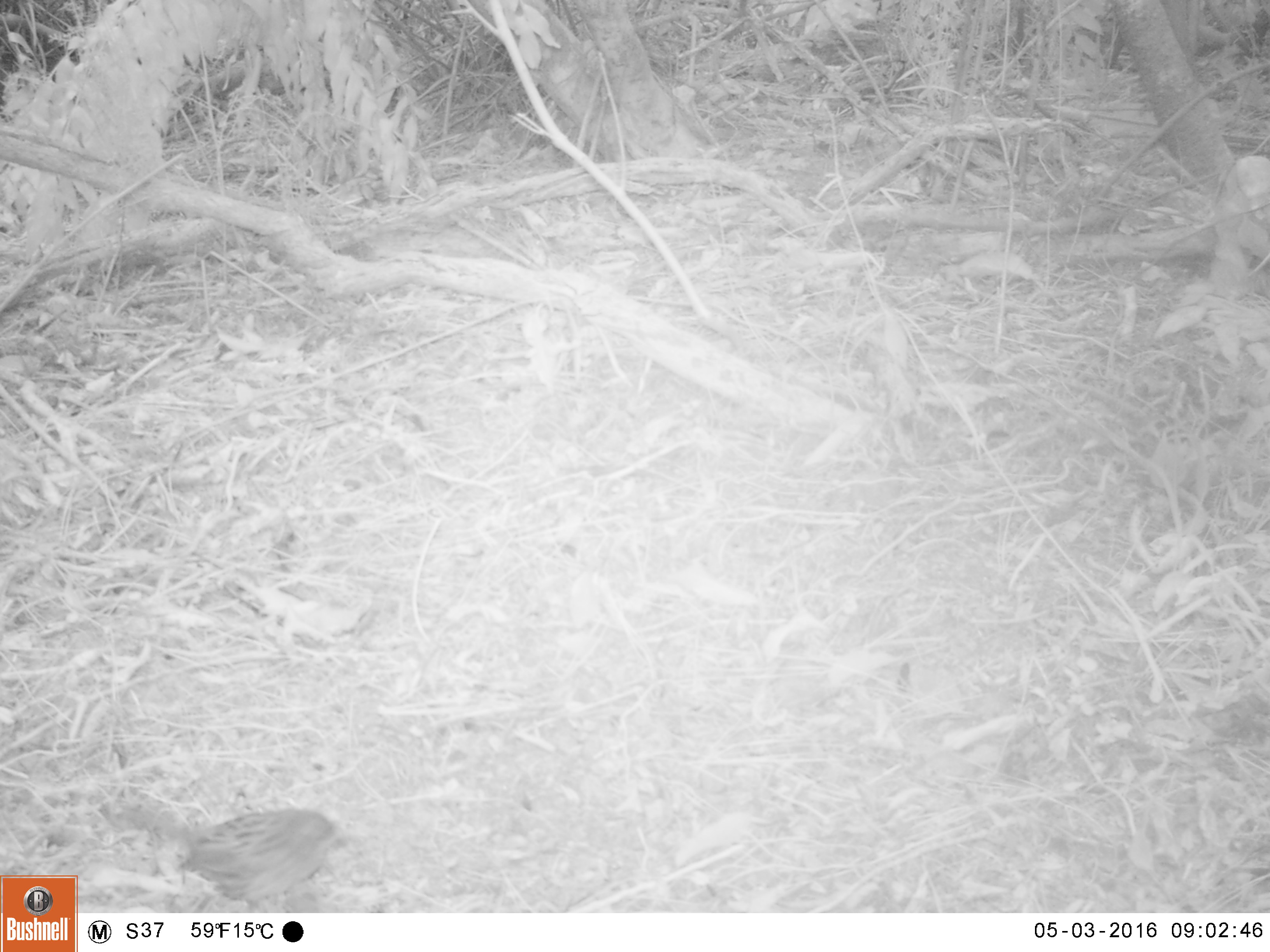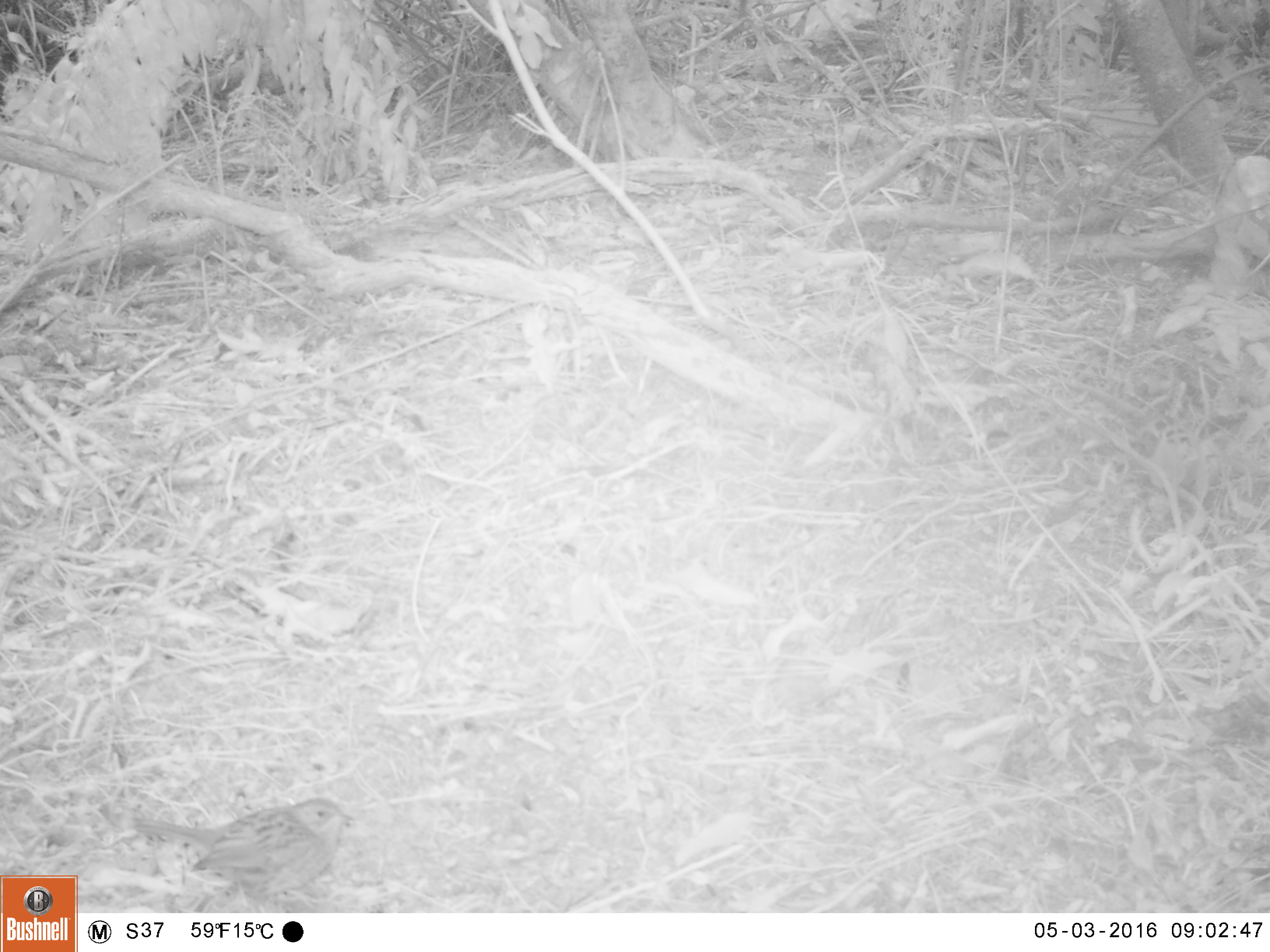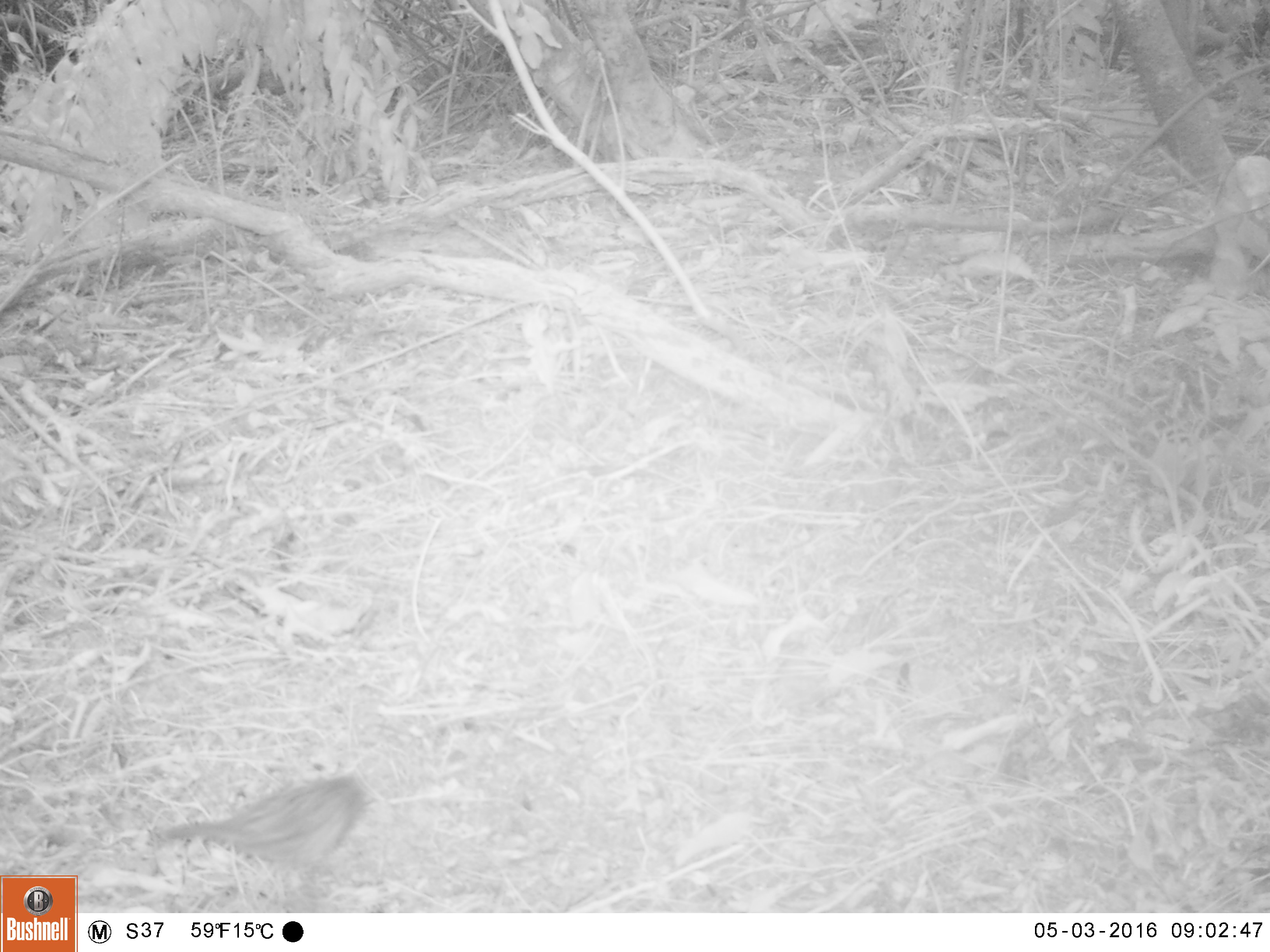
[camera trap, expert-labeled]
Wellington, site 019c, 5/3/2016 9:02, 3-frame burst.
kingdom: Animalia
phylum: Chordata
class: Aves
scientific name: Aves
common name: bird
Bird (Aves).